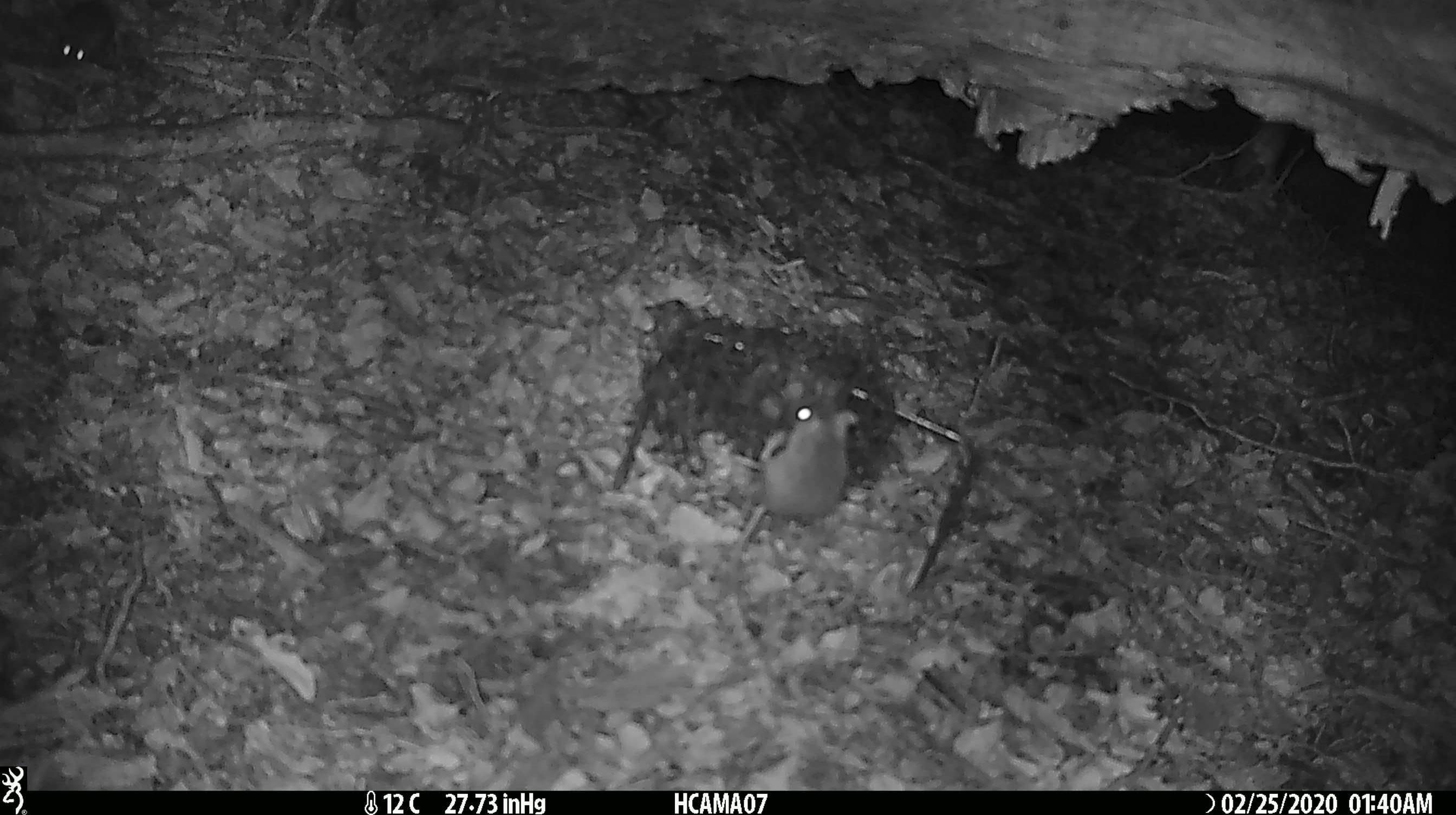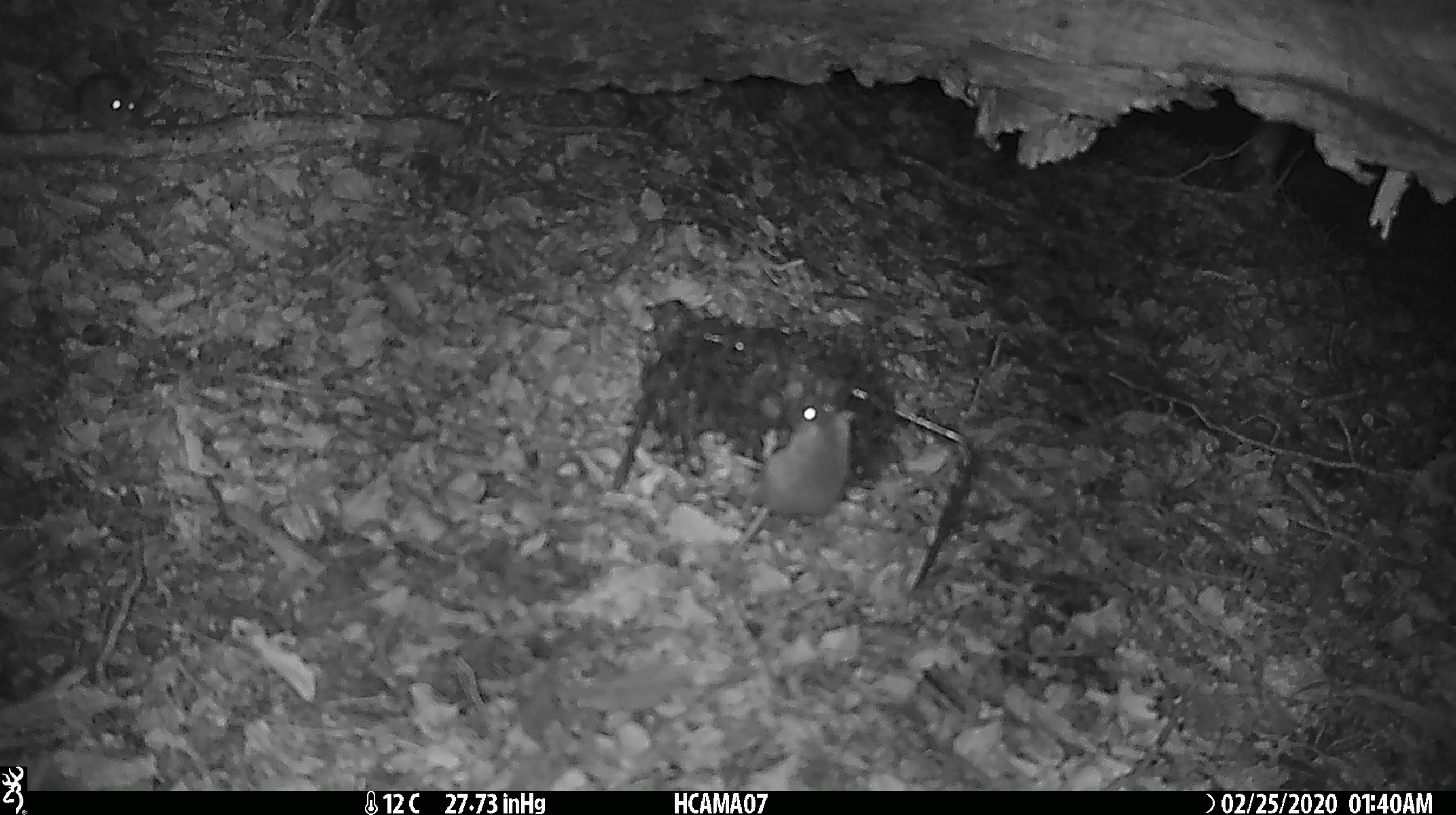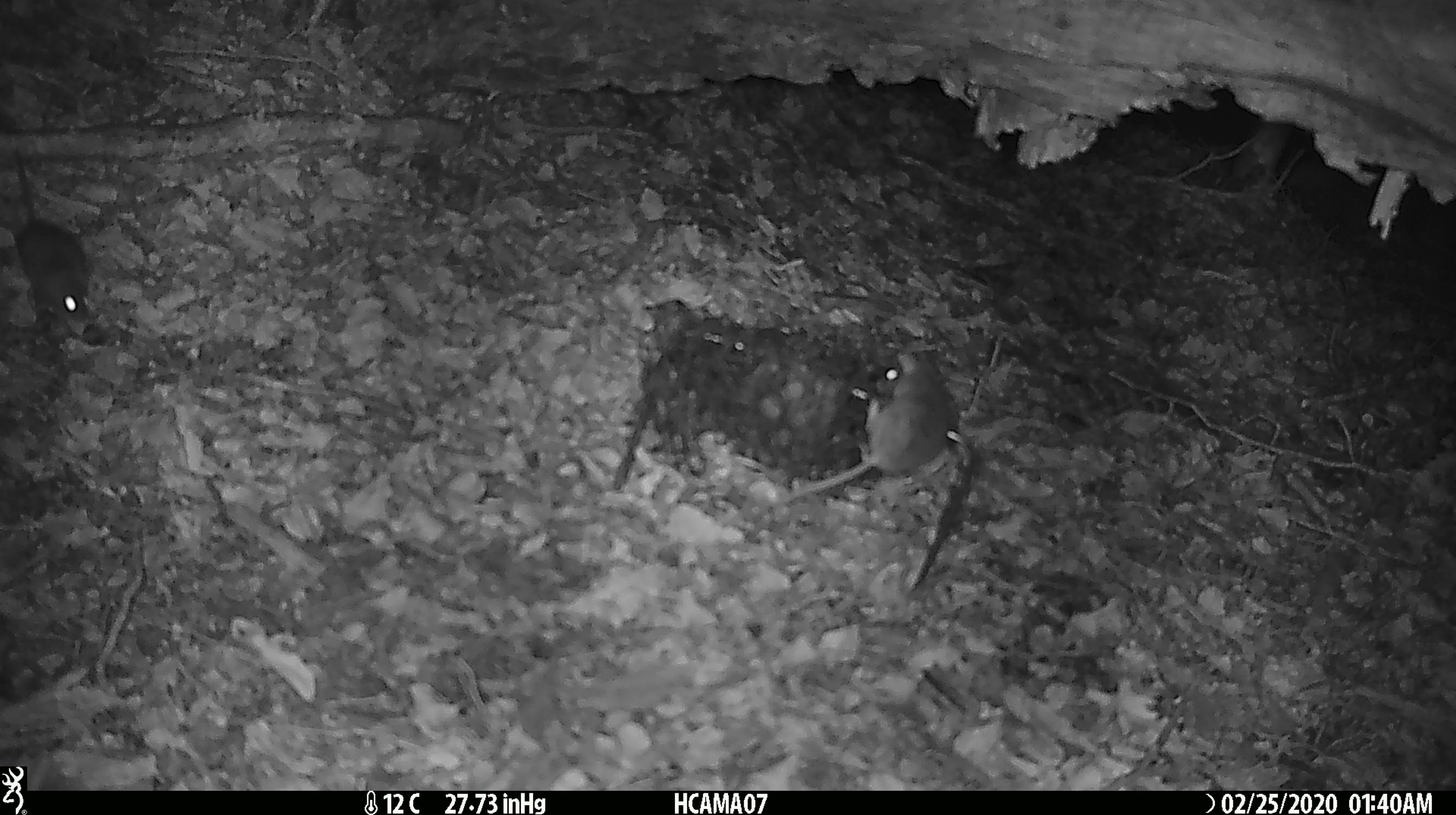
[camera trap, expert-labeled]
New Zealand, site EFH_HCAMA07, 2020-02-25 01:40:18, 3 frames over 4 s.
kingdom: Animalia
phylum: Chordata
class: Mammalia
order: Rodentia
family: Muridae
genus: Mus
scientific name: Mus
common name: mouse